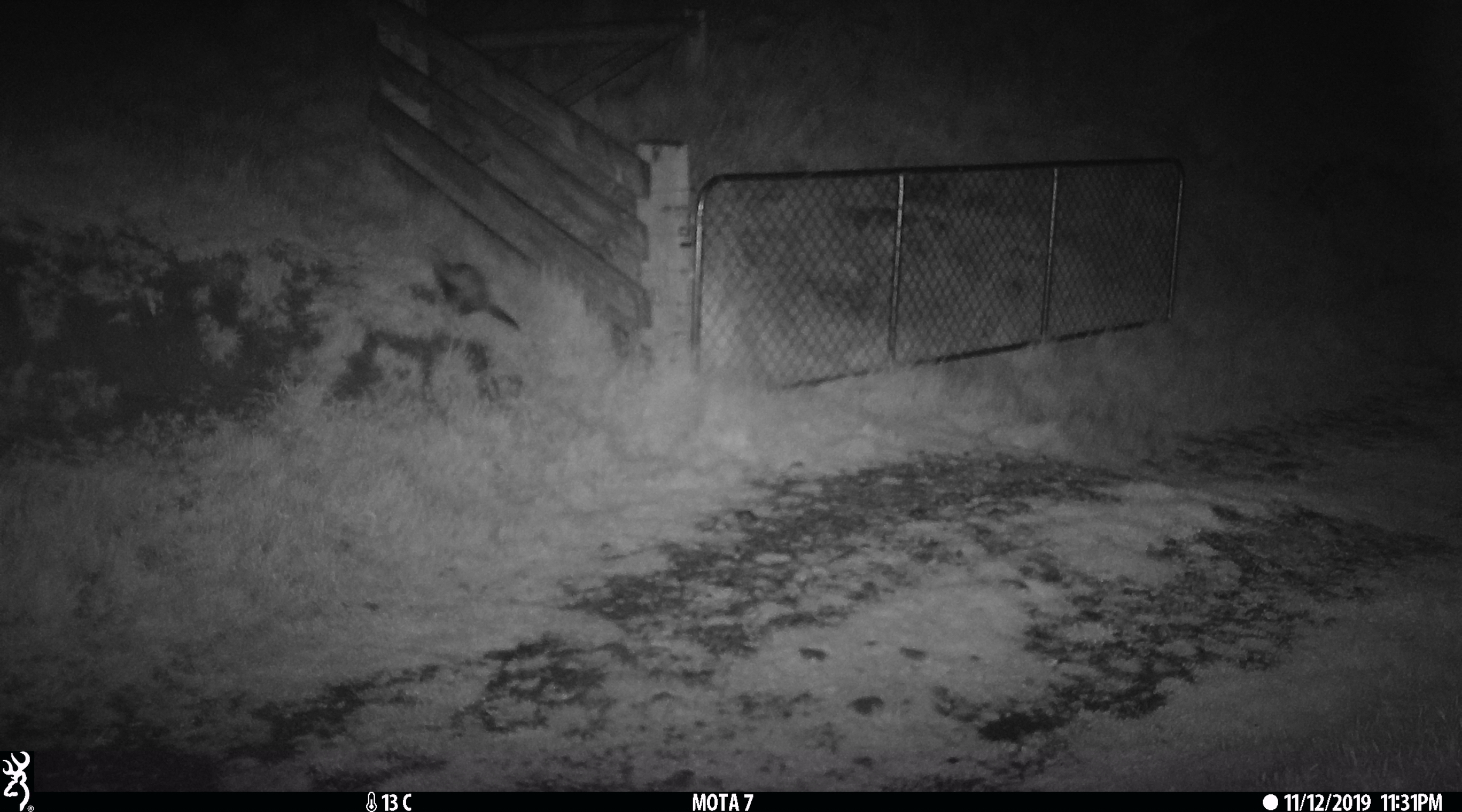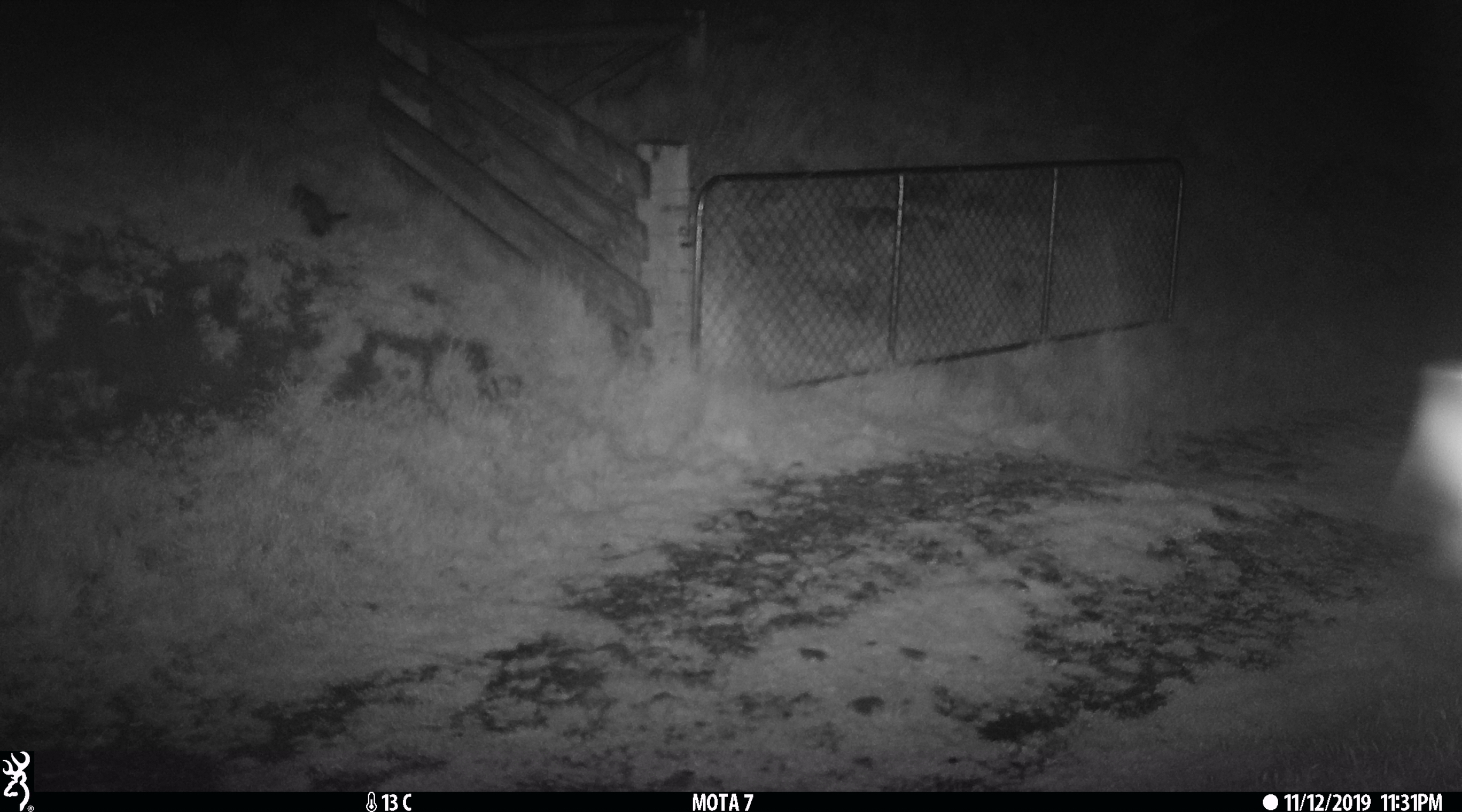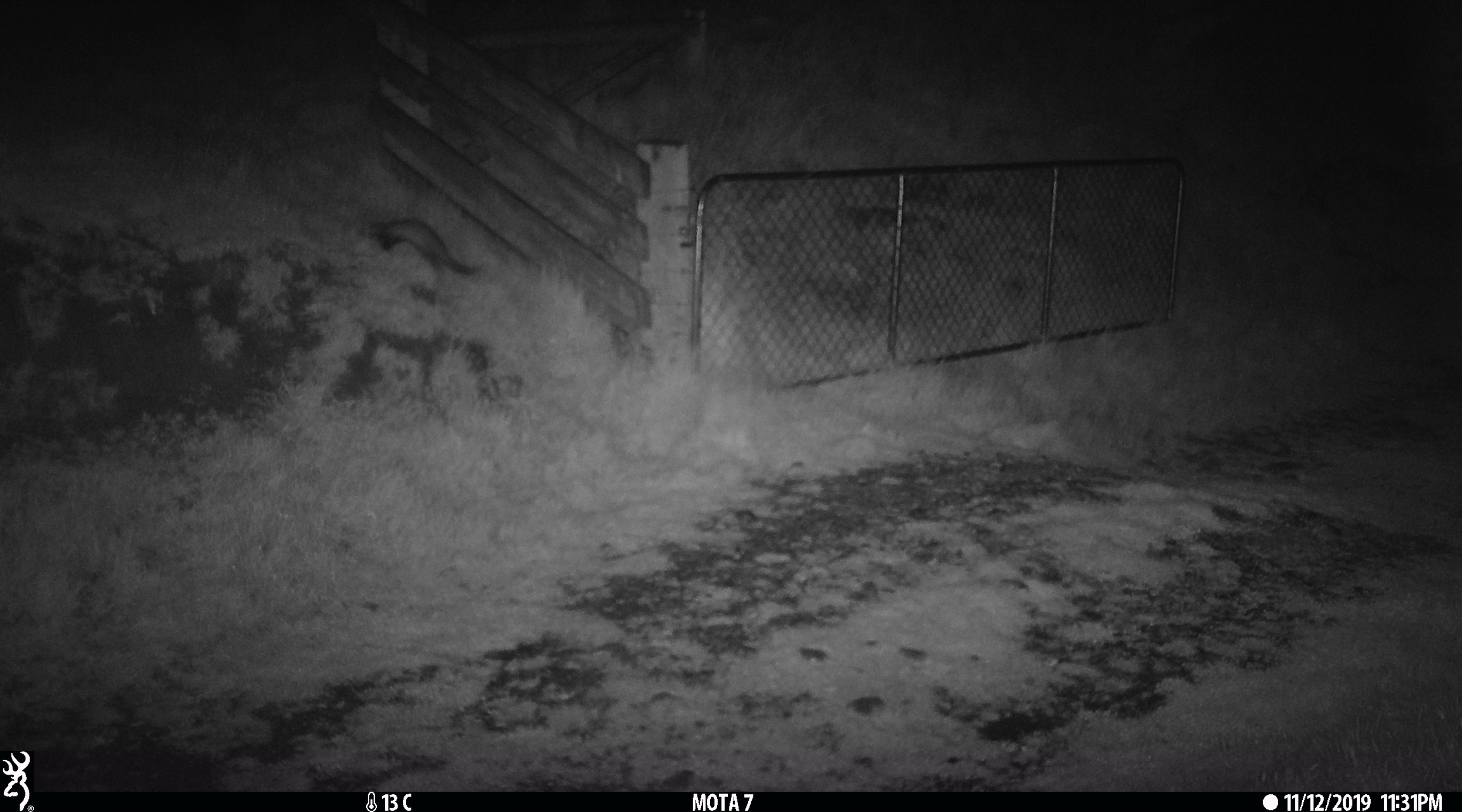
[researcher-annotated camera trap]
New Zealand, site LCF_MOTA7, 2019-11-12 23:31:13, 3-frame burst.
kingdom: Animalia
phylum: Chordata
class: Mammalia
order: Carnivora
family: Mustelidae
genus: Mustela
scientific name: Mustela furo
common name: ferret